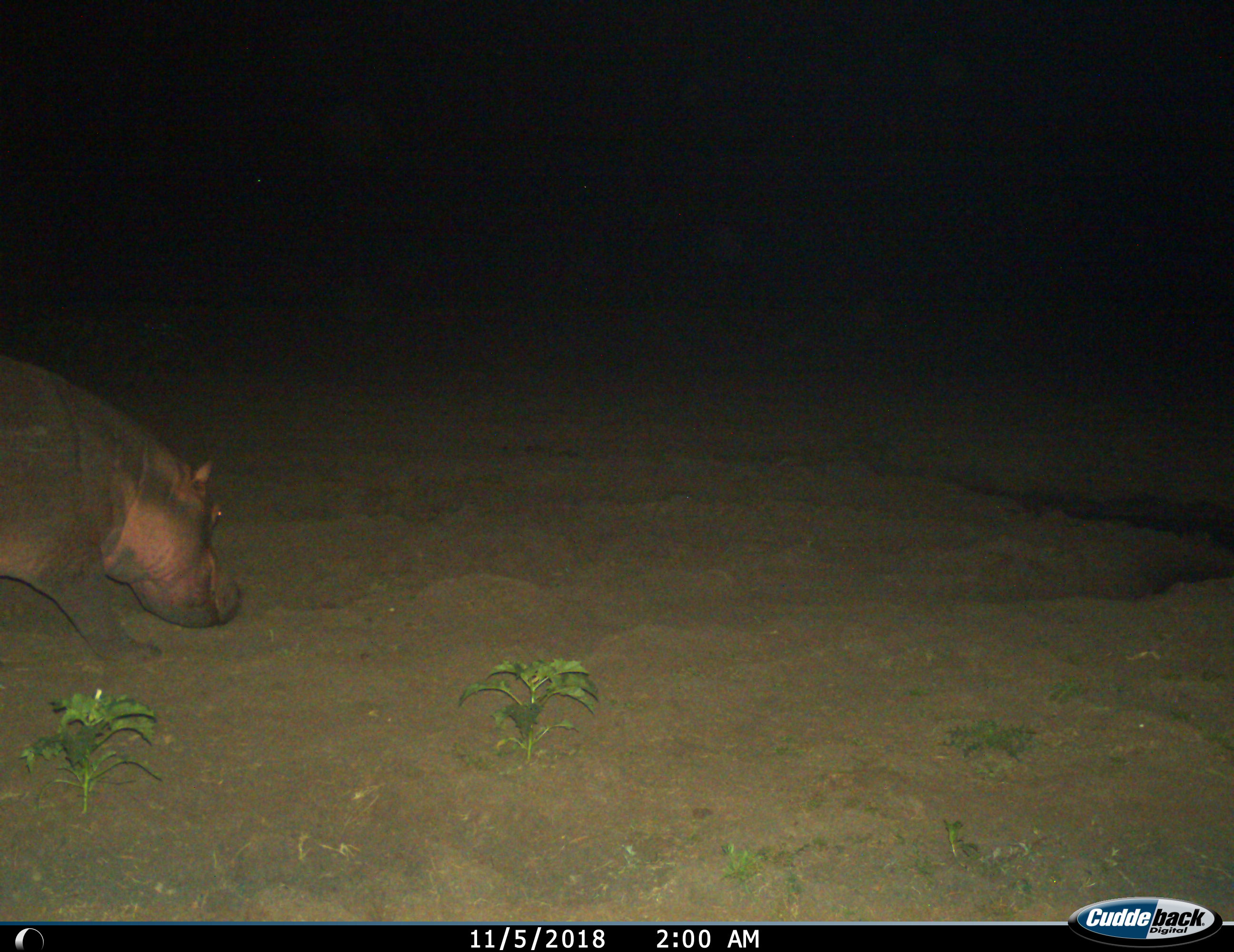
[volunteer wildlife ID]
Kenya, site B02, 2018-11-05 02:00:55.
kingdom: Animalia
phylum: Chordata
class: Mammalia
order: Artiodactyla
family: Hippopotamidae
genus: Hippopotamus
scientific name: Hippopotamus amphibius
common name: hippopotamus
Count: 1.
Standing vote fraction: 10%.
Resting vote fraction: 0%.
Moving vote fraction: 90%.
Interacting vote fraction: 0%.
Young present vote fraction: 0%.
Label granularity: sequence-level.